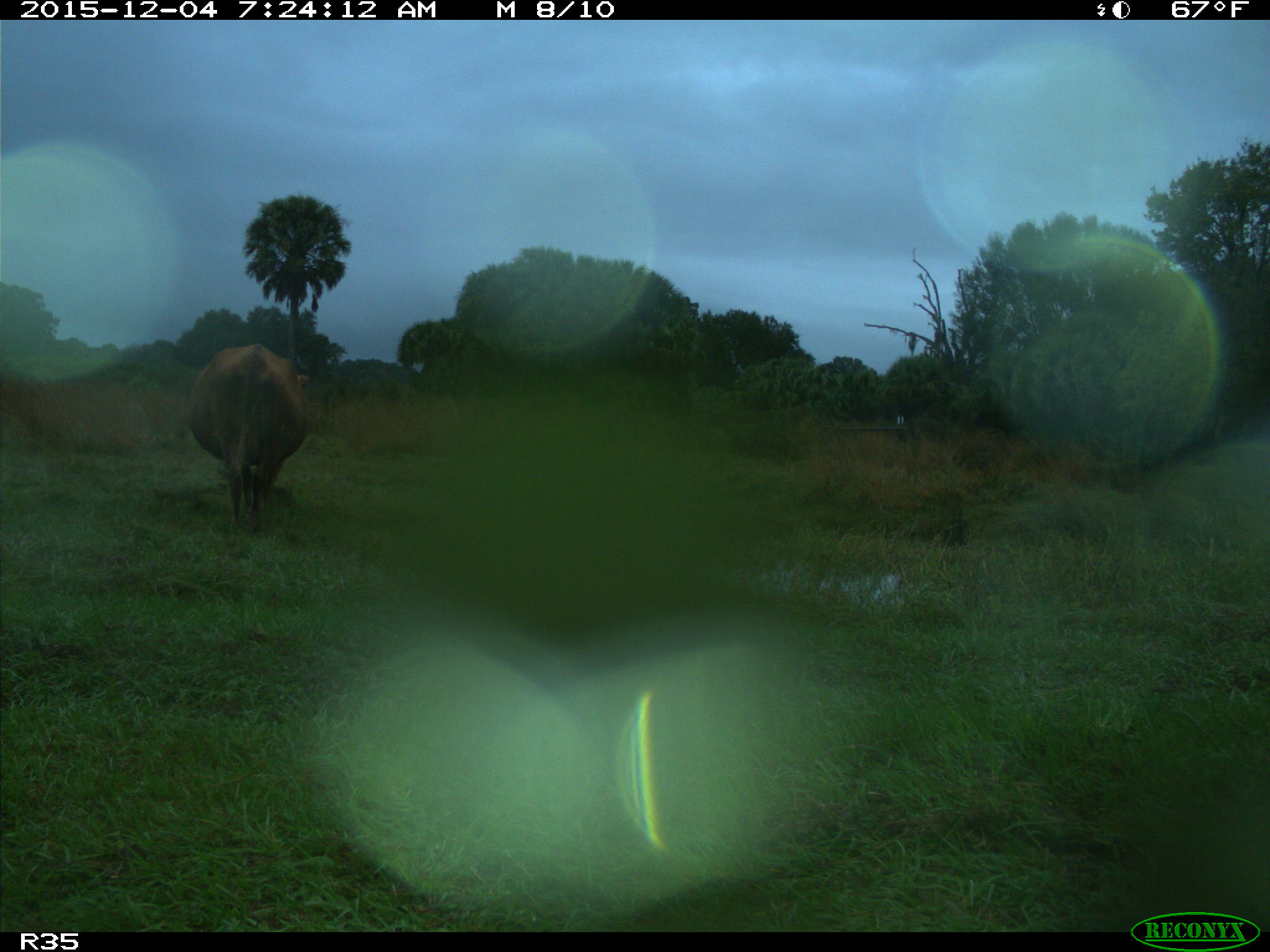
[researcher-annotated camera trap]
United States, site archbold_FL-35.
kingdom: Animalia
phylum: Chordata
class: Mammalia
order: Artiodactyla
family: Bovidae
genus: Bos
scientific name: Bos taurus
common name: domestic cow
Bos taurus (domestic cow).